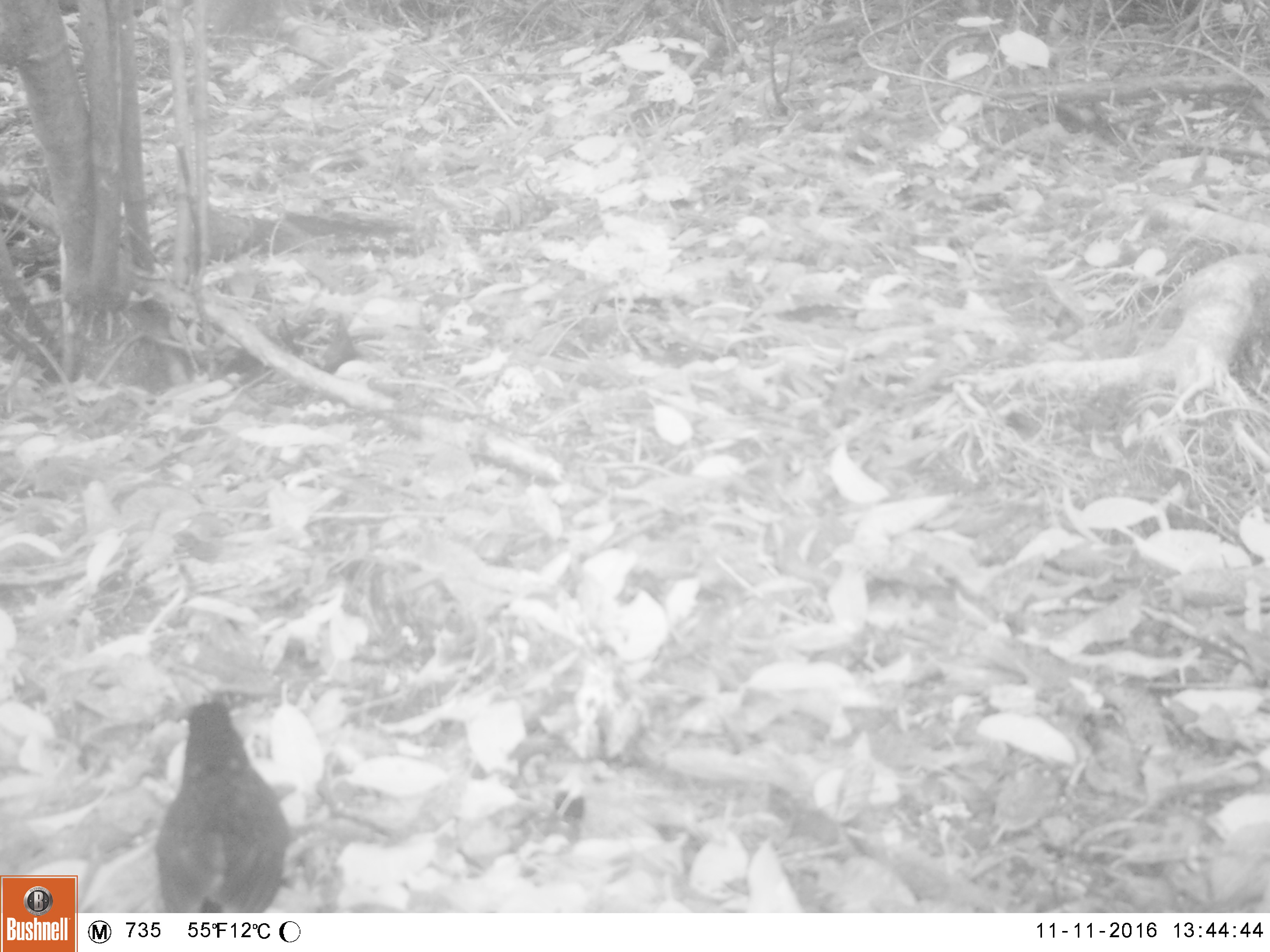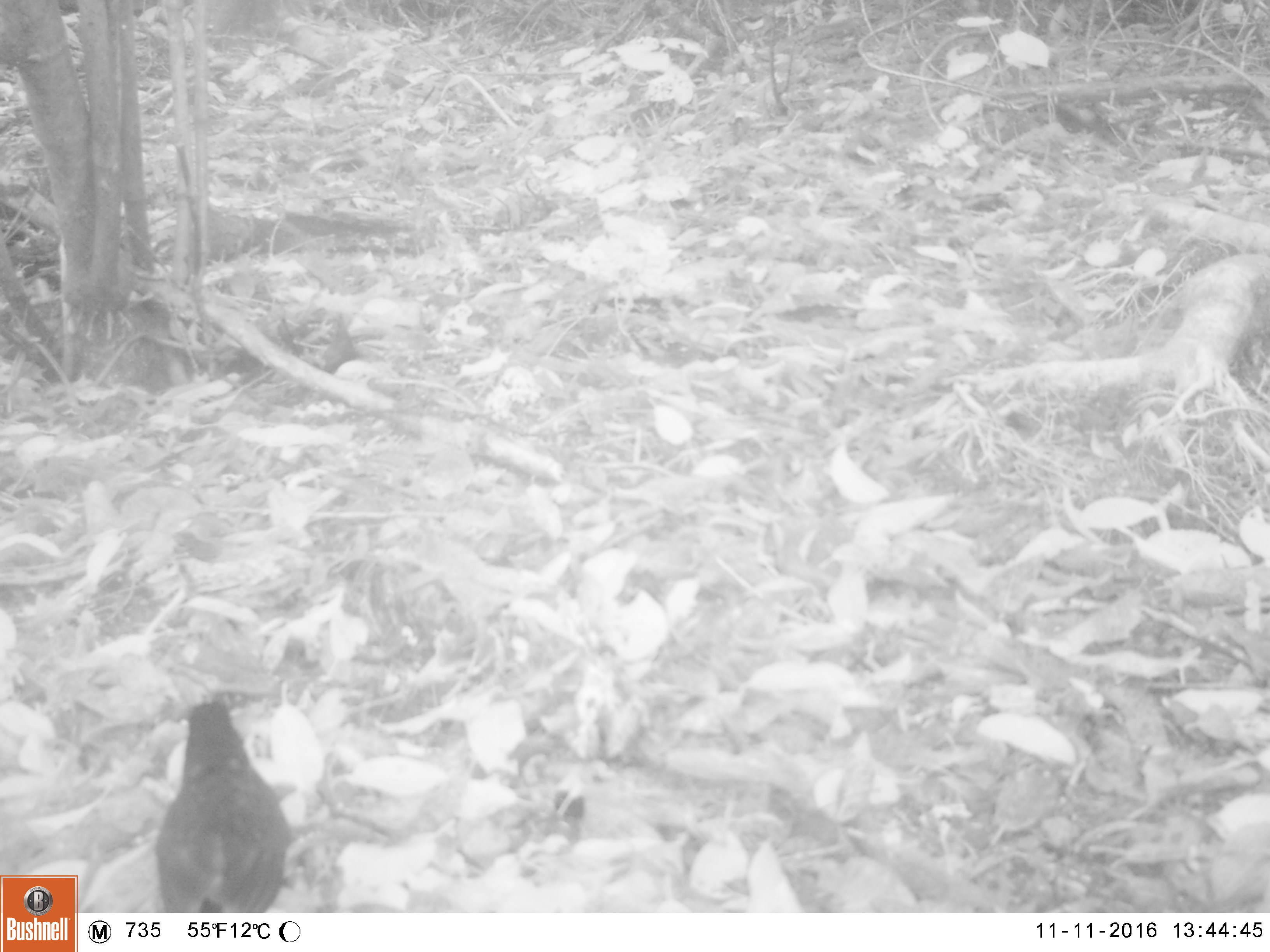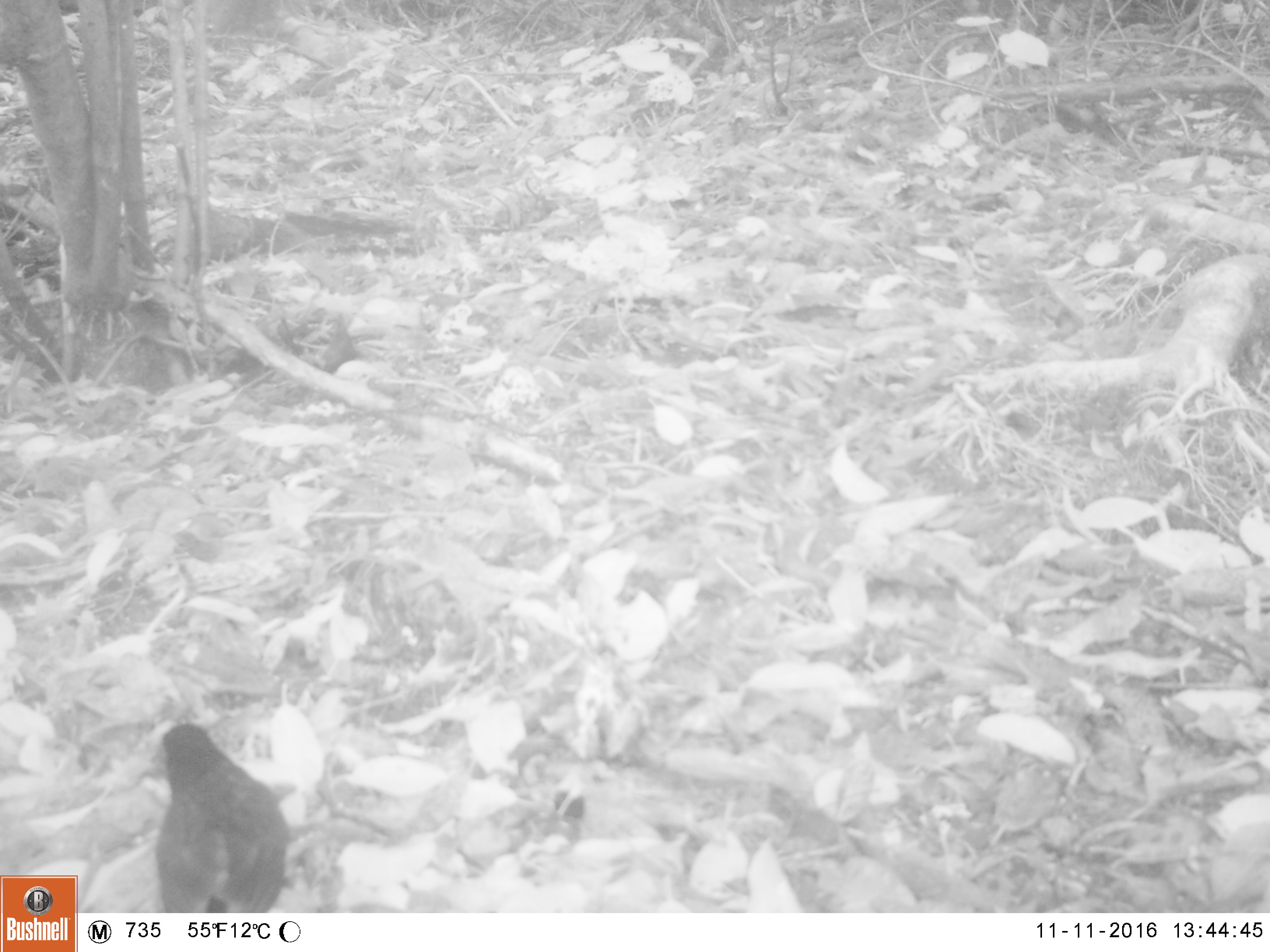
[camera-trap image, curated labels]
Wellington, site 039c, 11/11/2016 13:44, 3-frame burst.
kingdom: Animalia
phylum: Chordata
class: Aves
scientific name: Aves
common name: bird